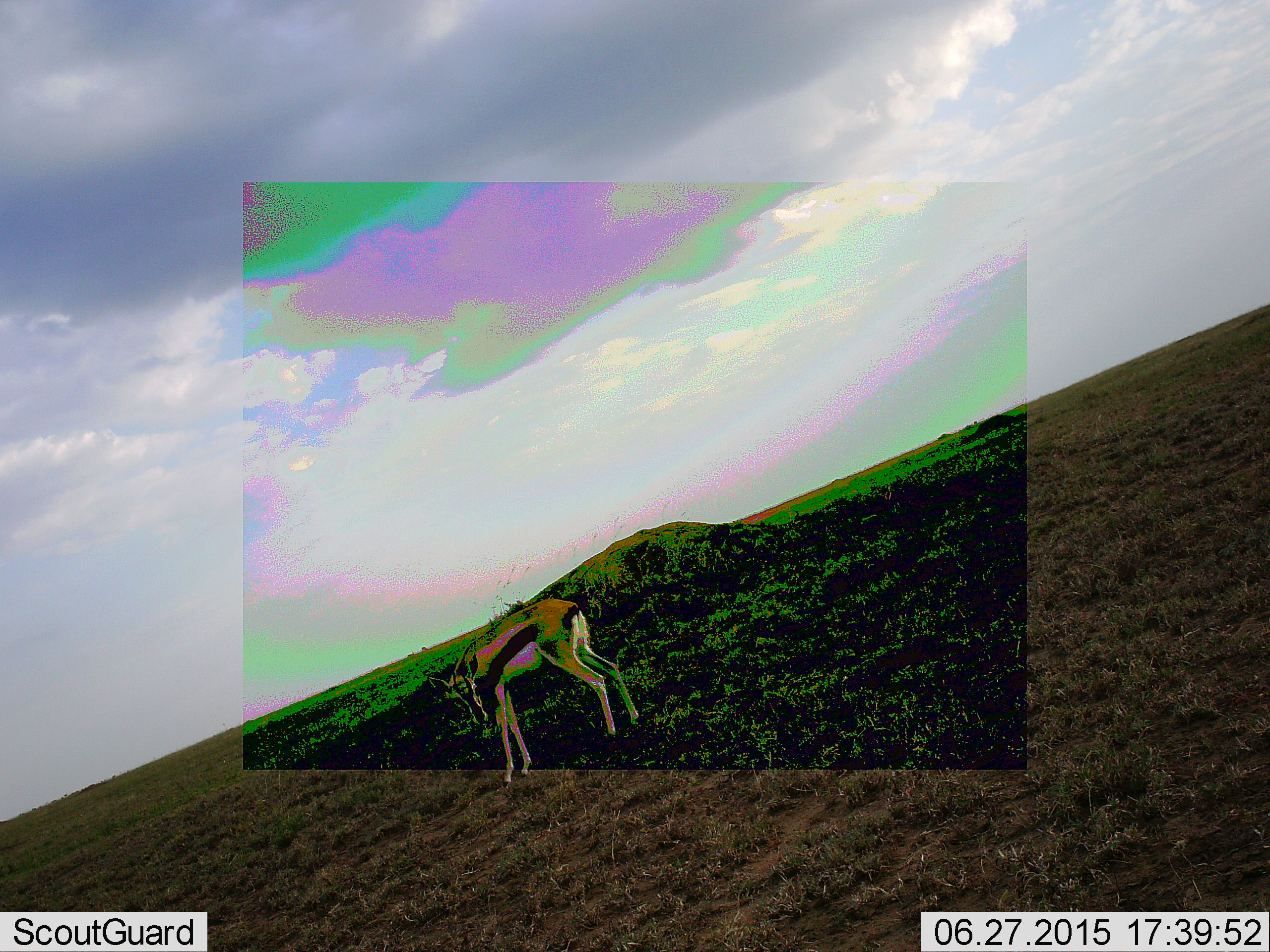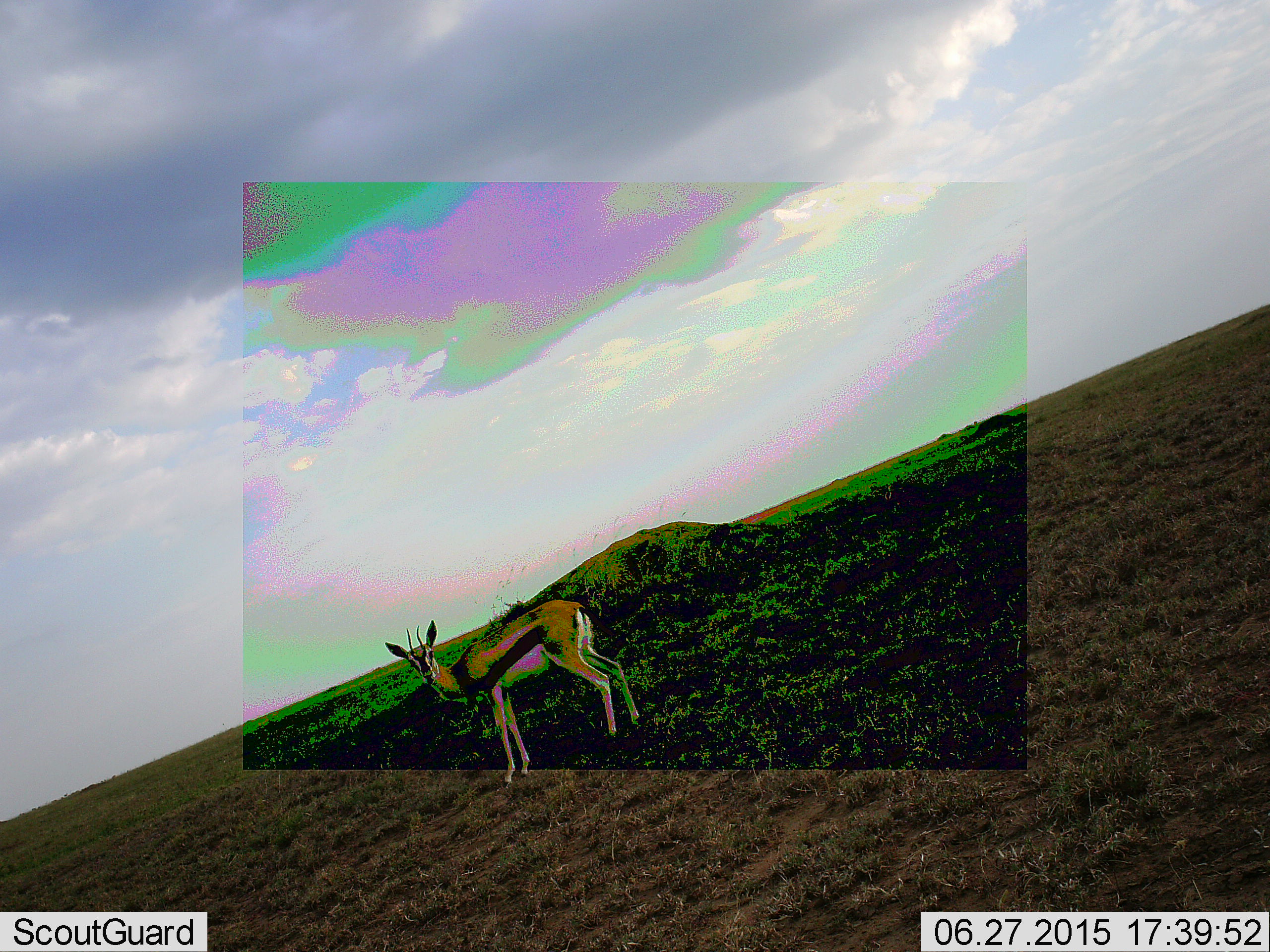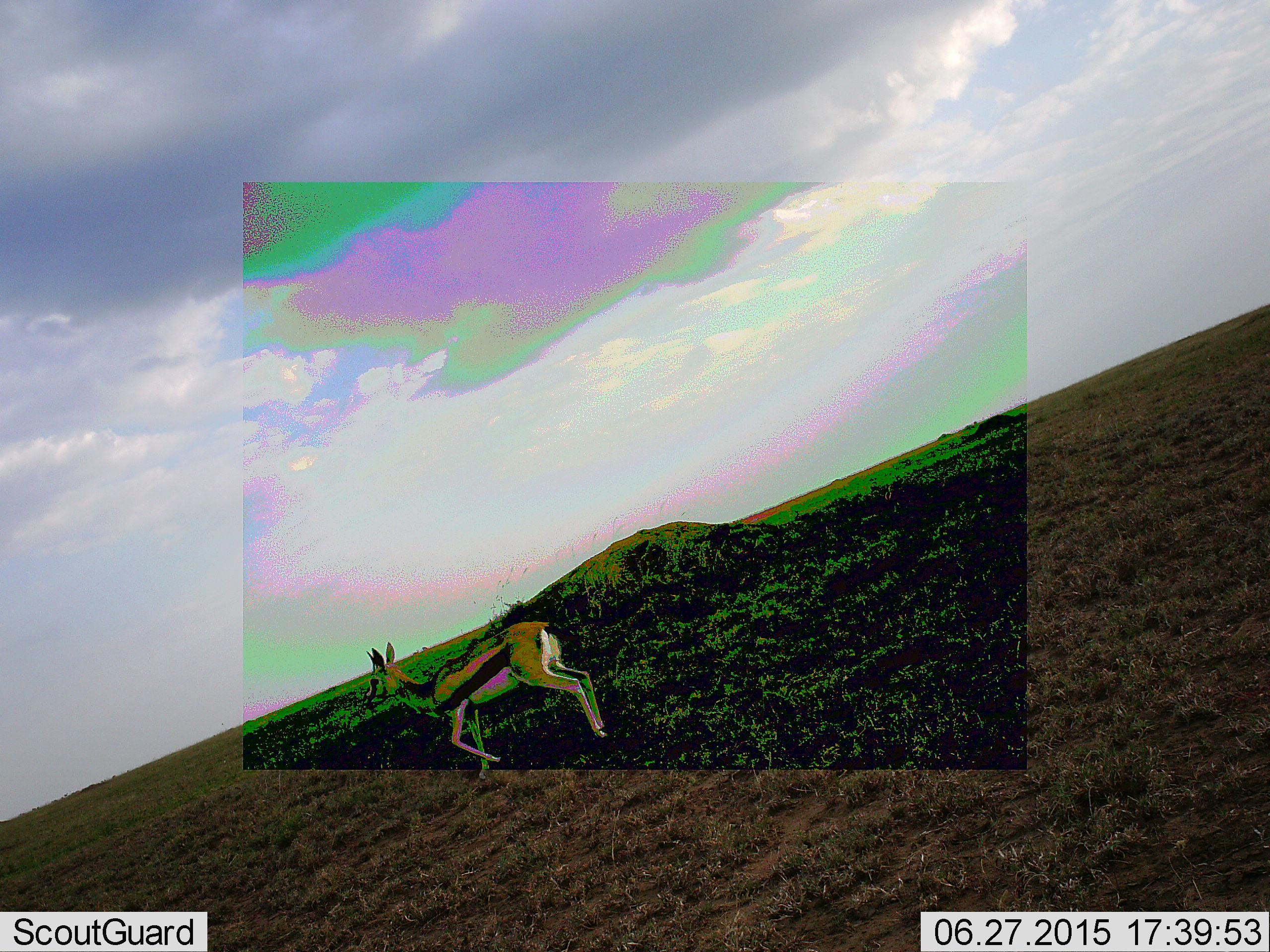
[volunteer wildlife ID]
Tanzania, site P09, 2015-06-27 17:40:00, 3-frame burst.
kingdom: Animalia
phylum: Chordata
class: Mammalia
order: Artiodactyla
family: Bovidae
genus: Eudorcas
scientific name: Eudorcas thomsonii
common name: thomson's gazelle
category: gazellethomsons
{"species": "gazellethomsons (thomson's gazelle) (Eudorcas thomsonii)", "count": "1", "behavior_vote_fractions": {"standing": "70%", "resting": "0%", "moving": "30%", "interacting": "0%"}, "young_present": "0%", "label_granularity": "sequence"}